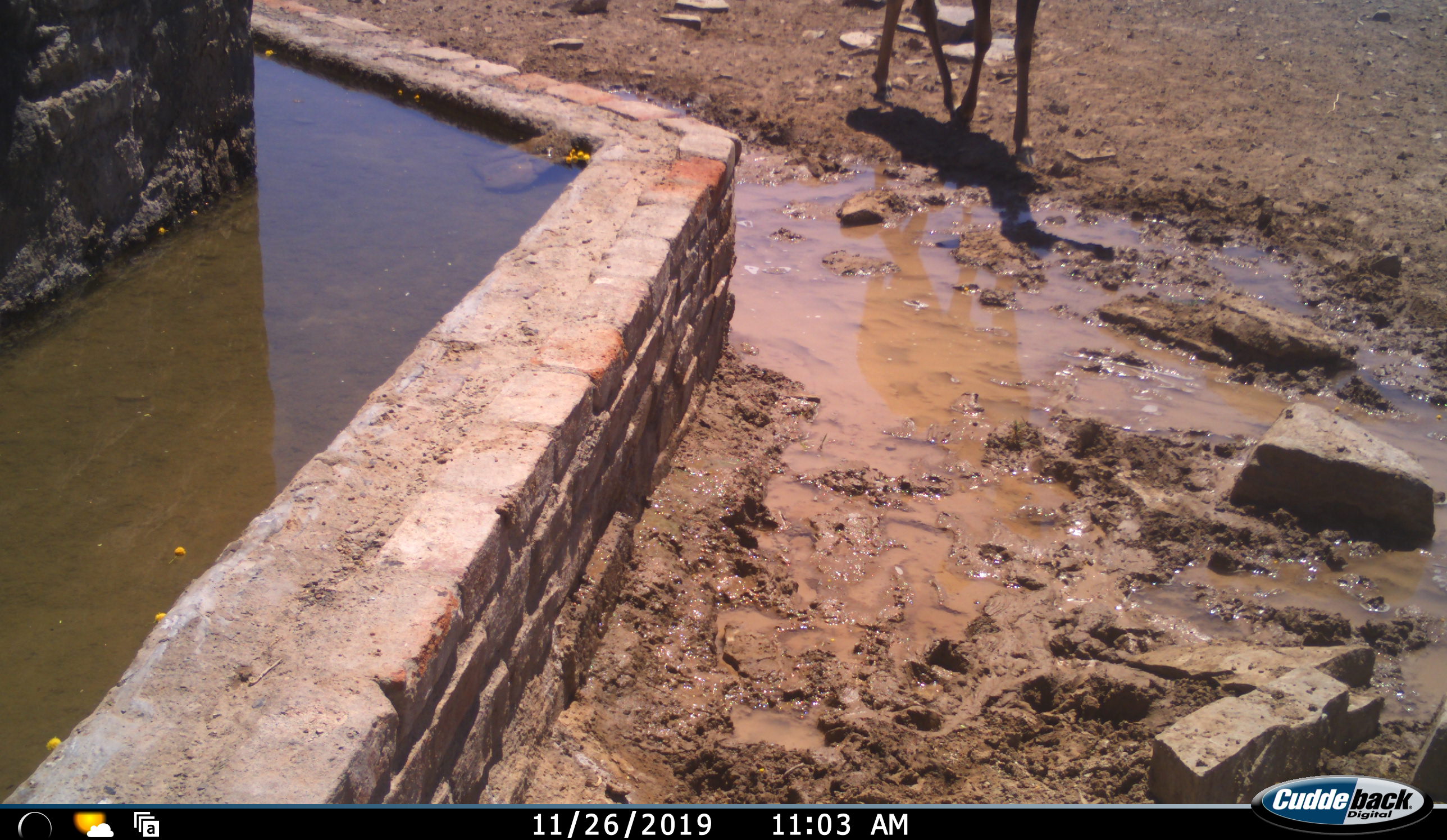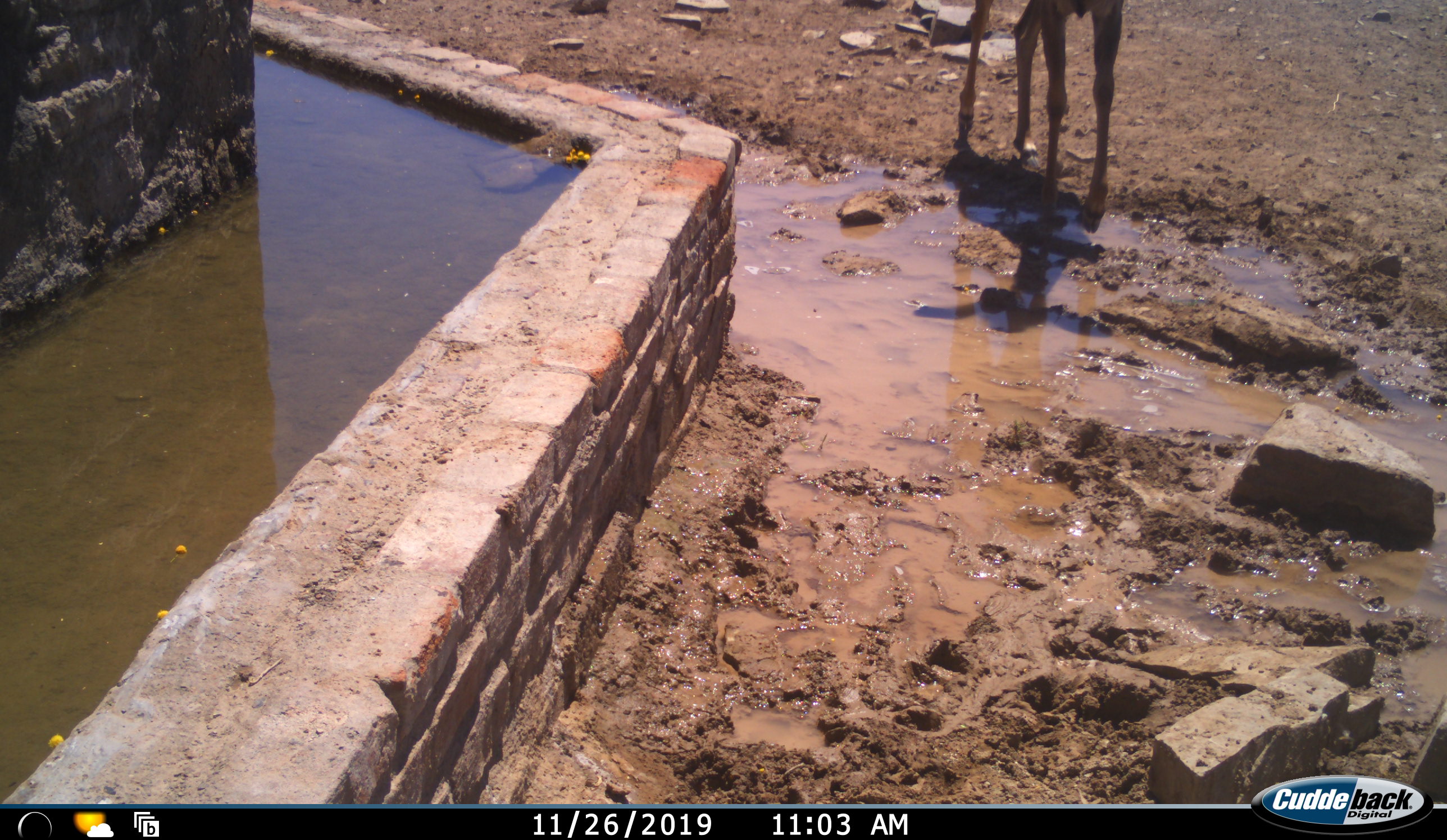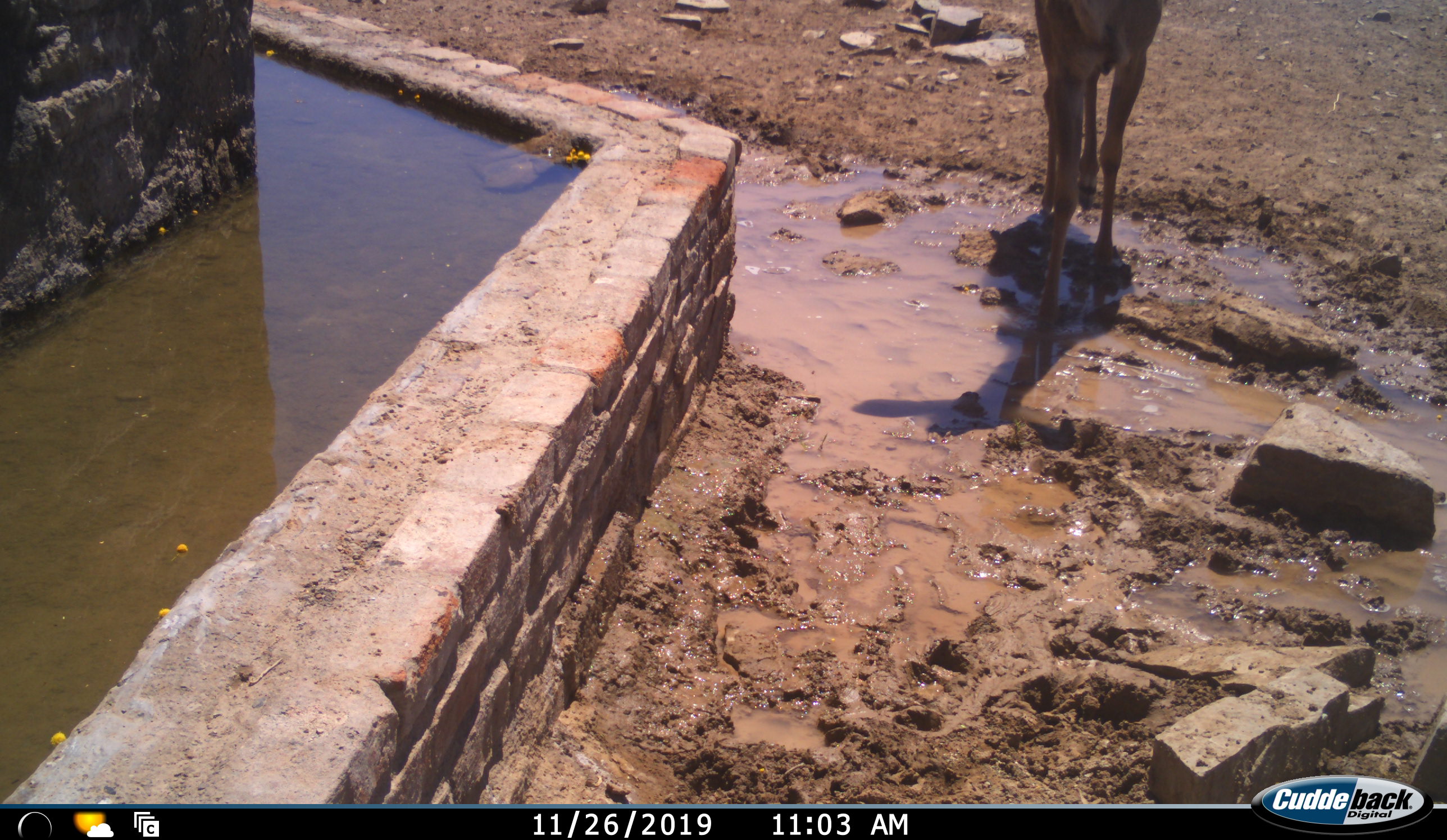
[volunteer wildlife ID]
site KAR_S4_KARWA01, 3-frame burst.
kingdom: Animalia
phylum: Chordata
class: Mammalia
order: Artiodactyla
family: Bovidae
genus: Tragelaphus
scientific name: Tragelaphus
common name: kudu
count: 1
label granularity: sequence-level